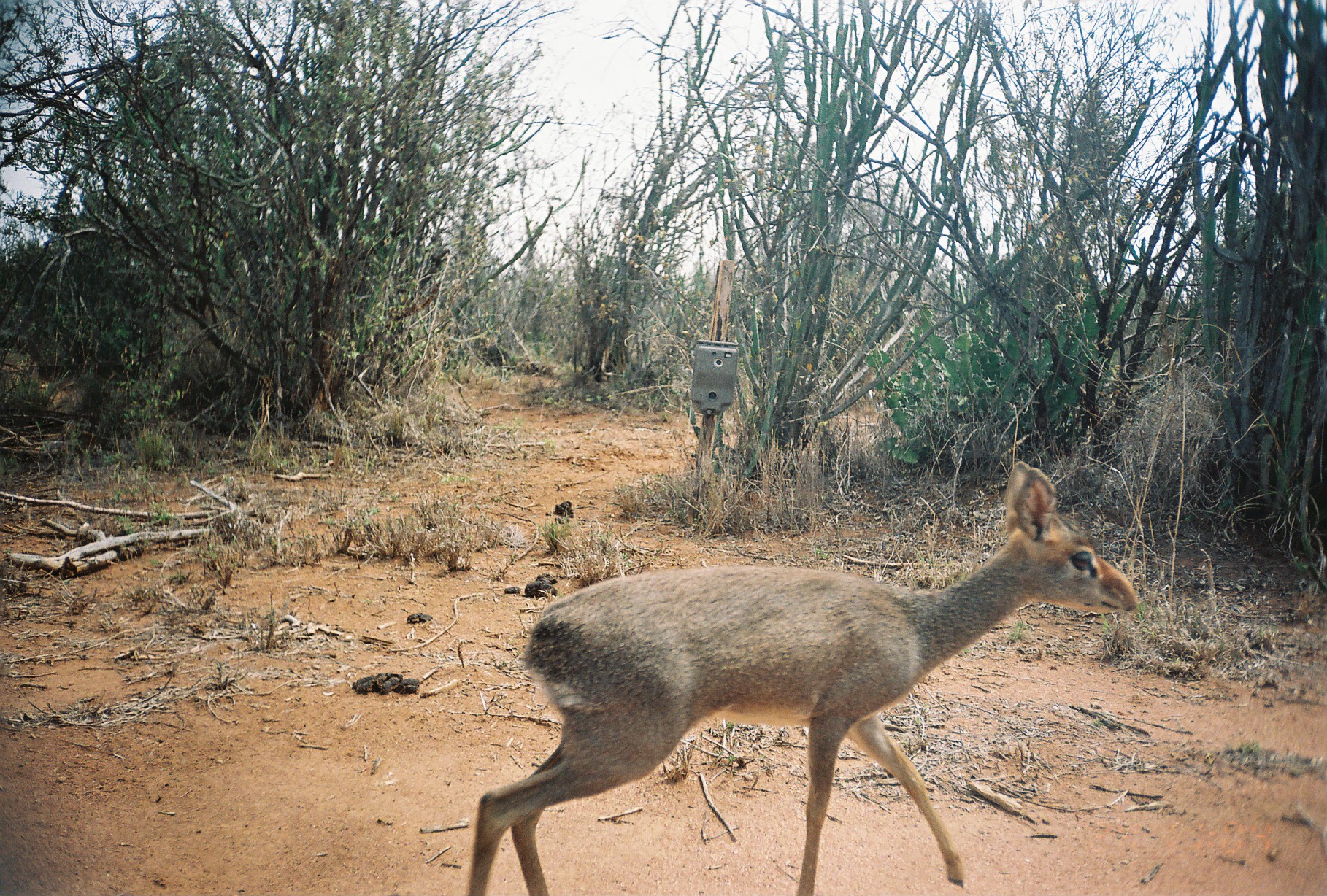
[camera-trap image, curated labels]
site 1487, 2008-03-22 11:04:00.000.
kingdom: Animalia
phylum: Chordata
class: Mammalia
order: Artiodactyla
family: Bovidae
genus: Madoqua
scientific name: Madoqua guentheri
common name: günther's dik-dik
Madoqua guentheri (günther's dik-dik), count 1.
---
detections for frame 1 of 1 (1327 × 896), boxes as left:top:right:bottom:
madoqua guentheri: 464:459:1141:896